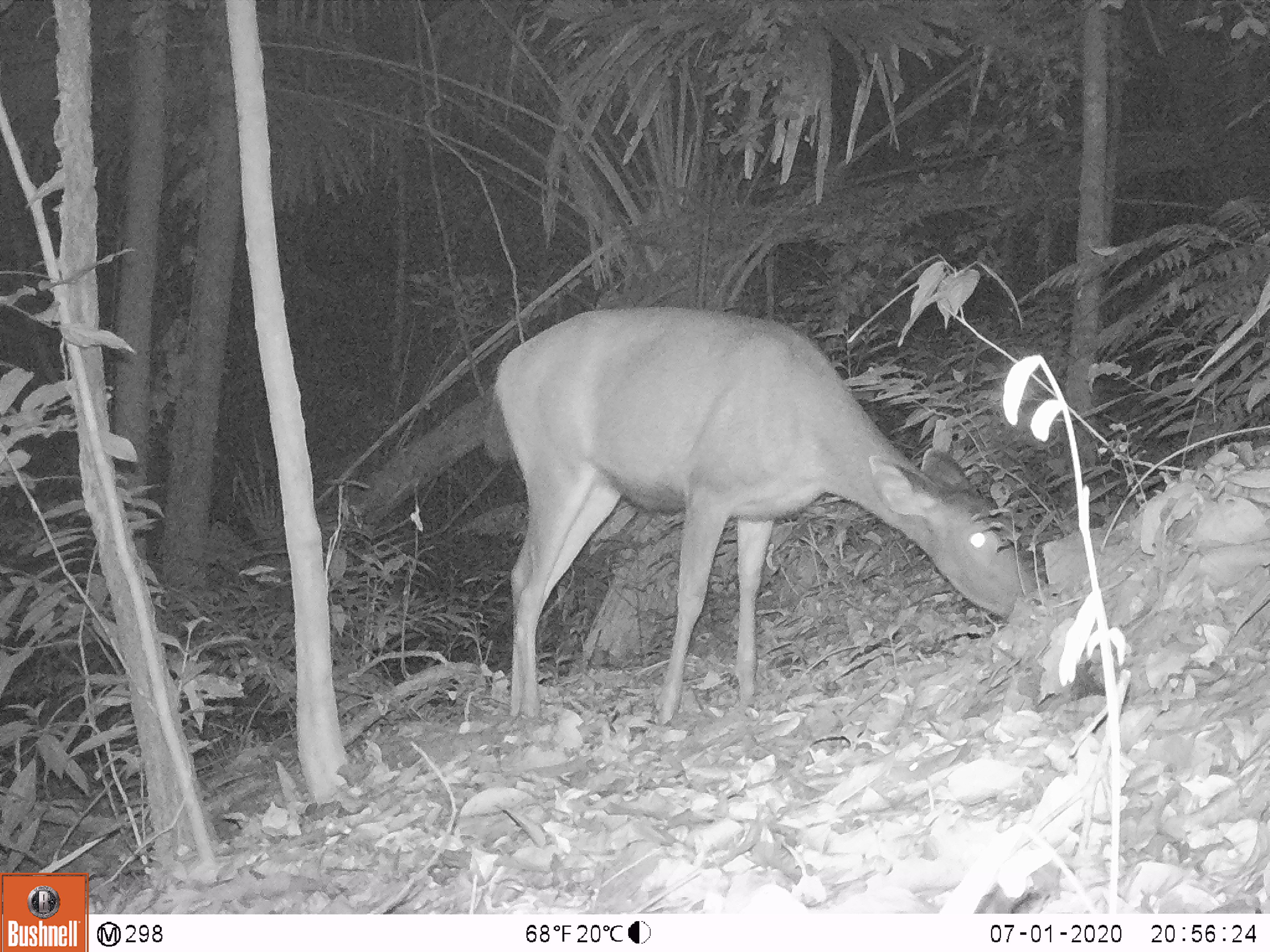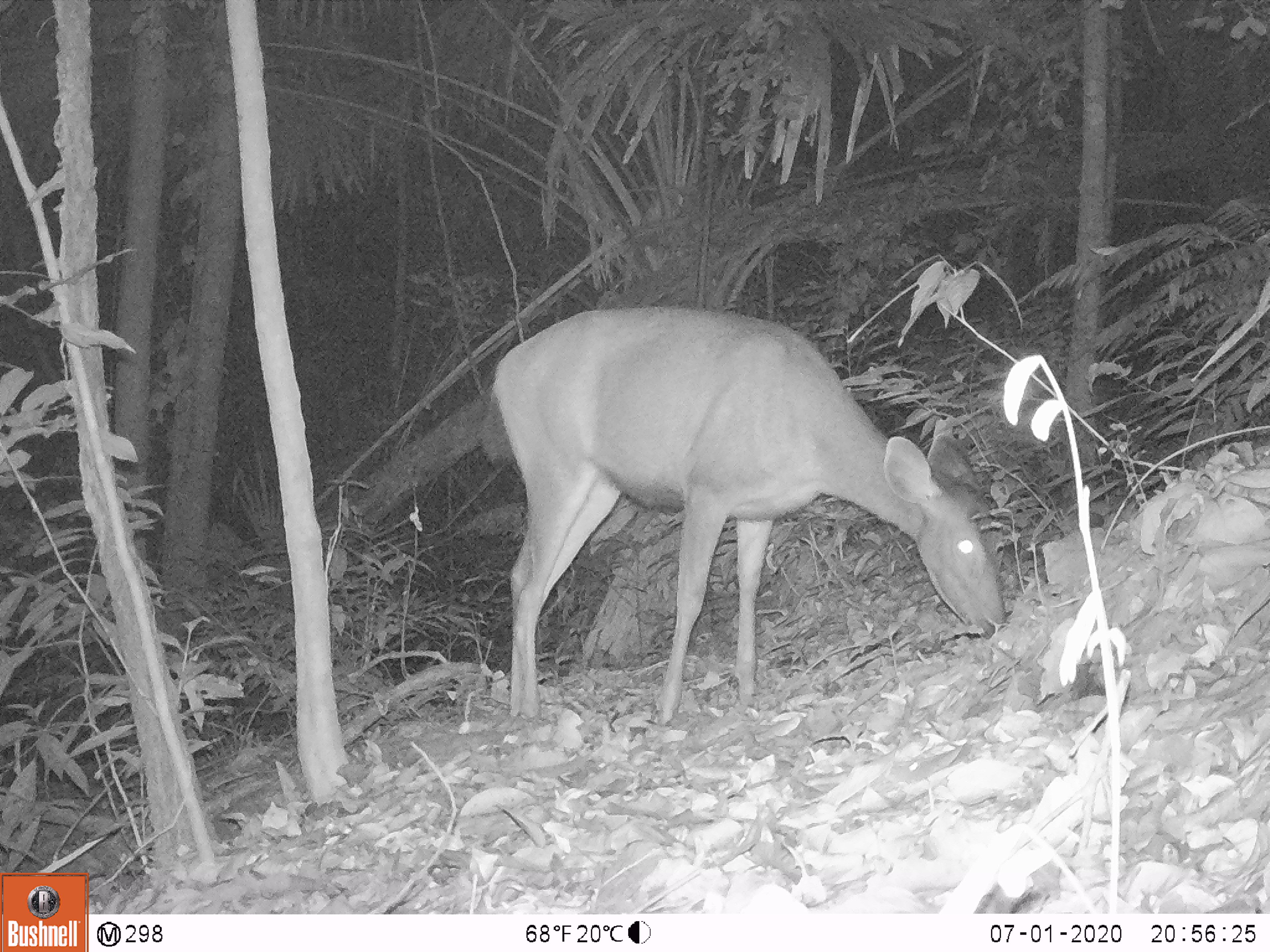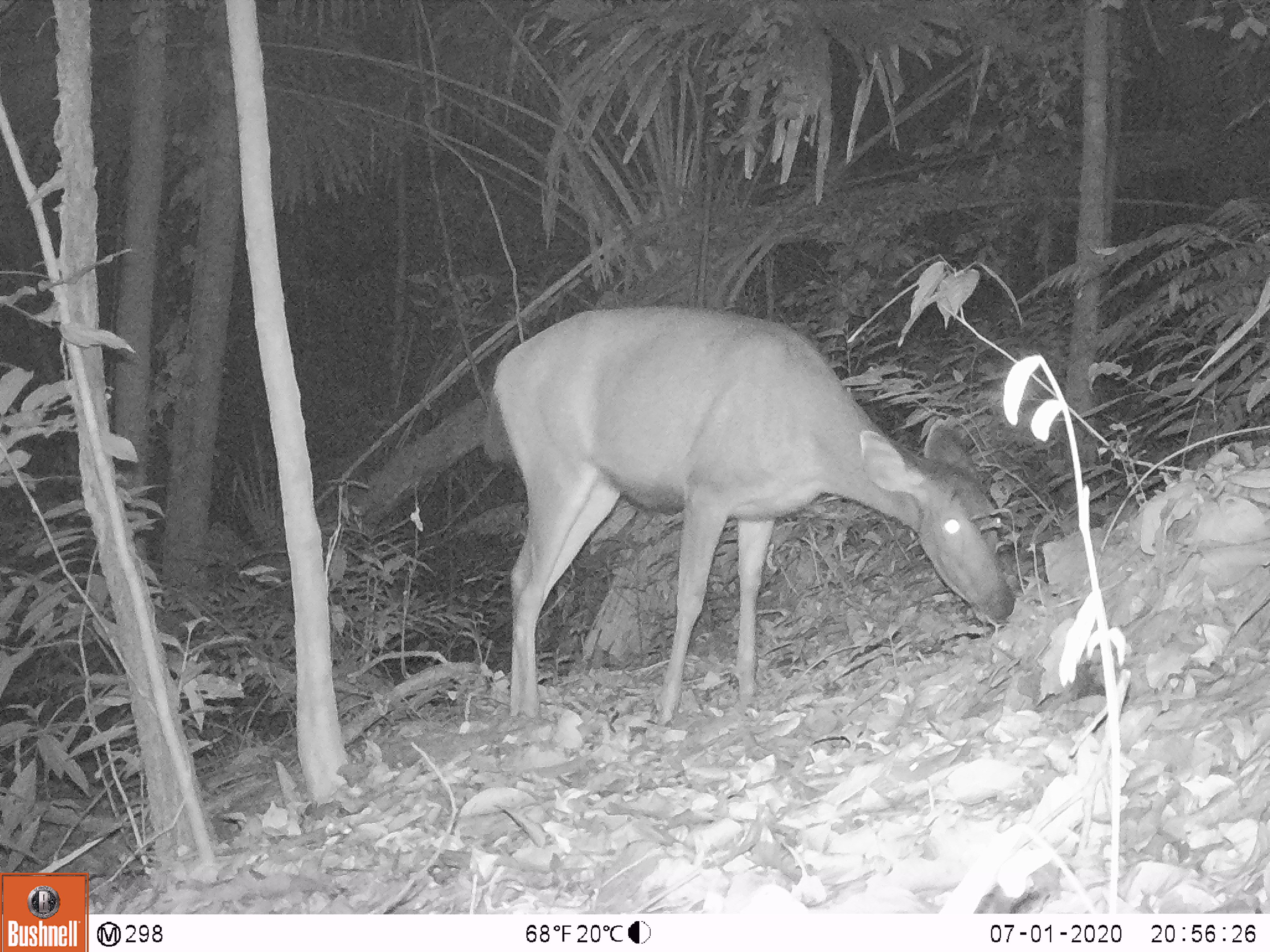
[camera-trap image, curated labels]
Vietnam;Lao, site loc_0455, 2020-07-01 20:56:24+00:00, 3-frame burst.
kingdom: Animalia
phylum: Chordata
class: Mammalia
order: Artiodactyla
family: Cervidae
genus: Rusa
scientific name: Rusa unicolor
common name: sambar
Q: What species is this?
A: Sambar (Rusa unicolor).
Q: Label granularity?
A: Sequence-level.